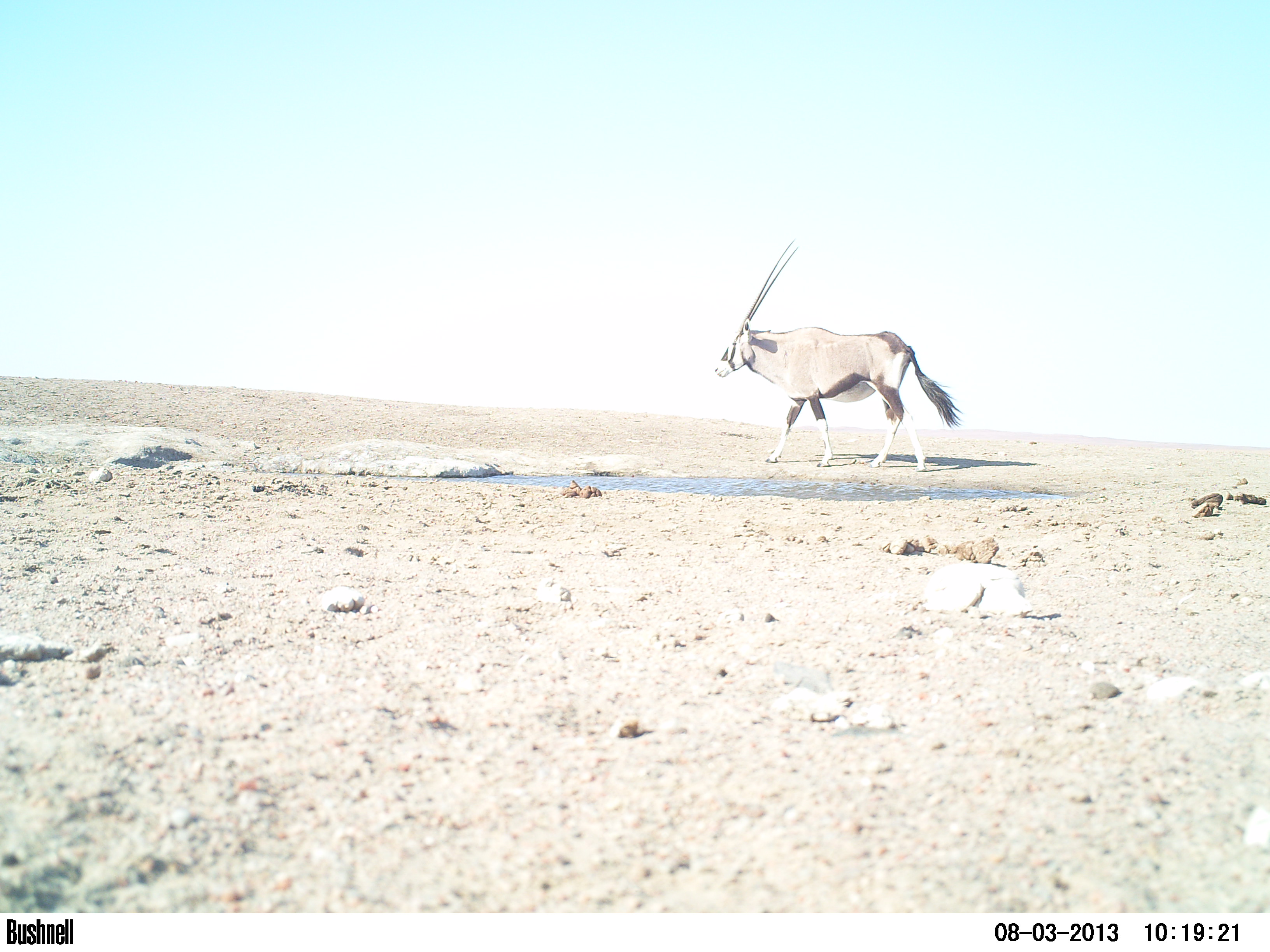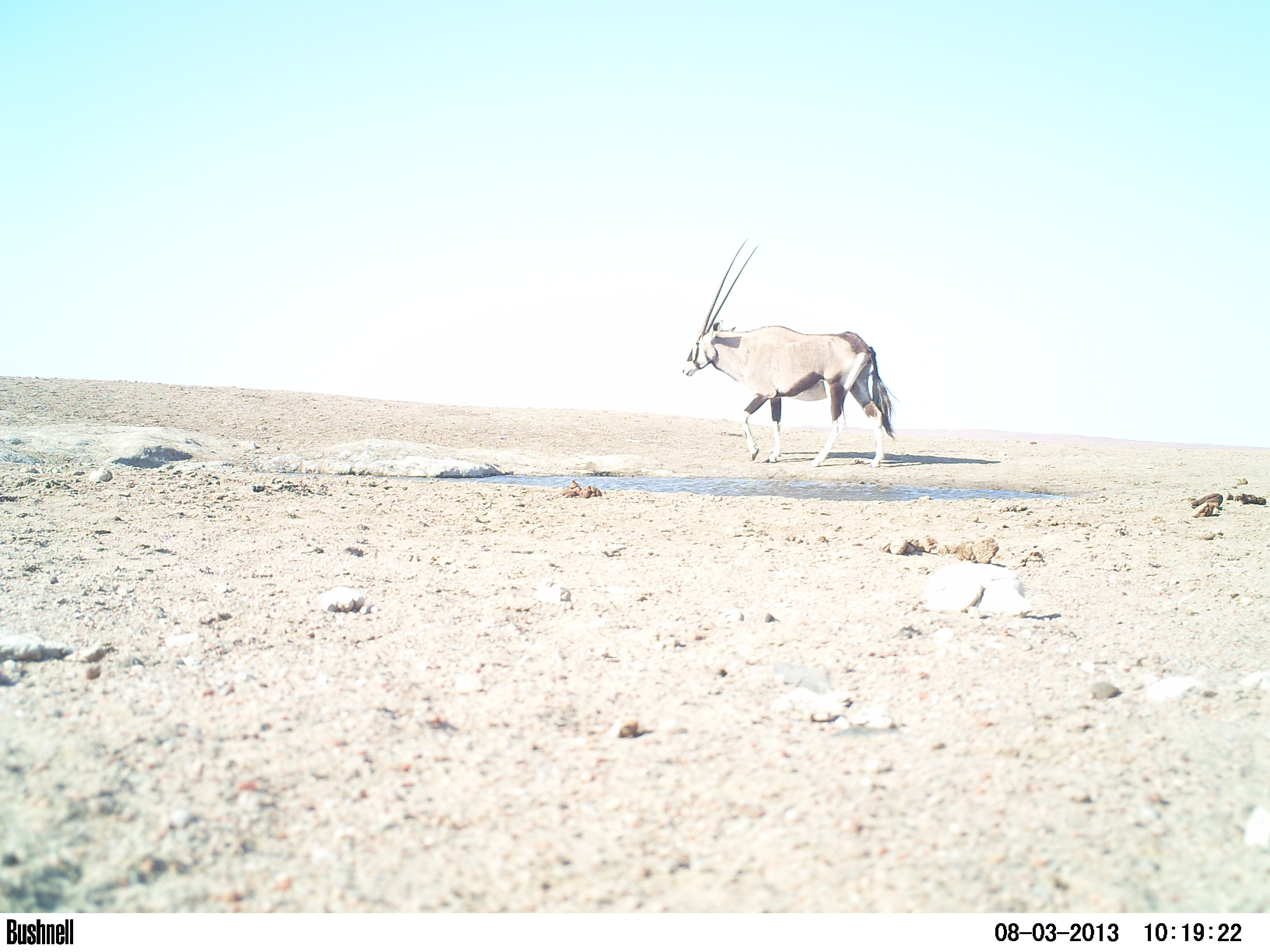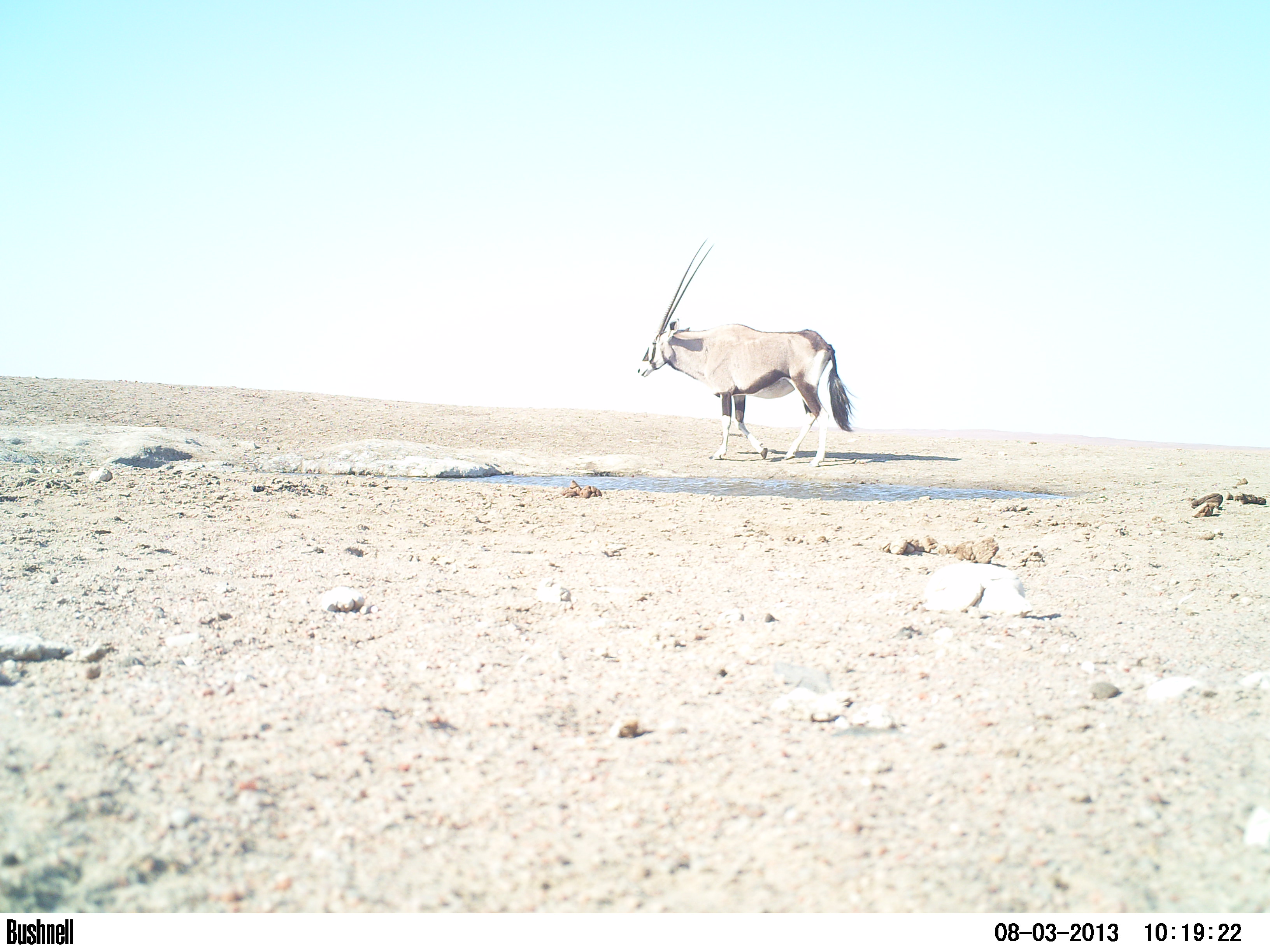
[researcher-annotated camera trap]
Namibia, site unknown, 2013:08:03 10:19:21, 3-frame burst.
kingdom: Animalia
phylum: Chordata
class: Mammalia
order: Artiodactyla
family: Bovidae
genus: Oryx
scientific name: Oryx gazella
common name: gemsbok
Oryx gazella (gemsbok).